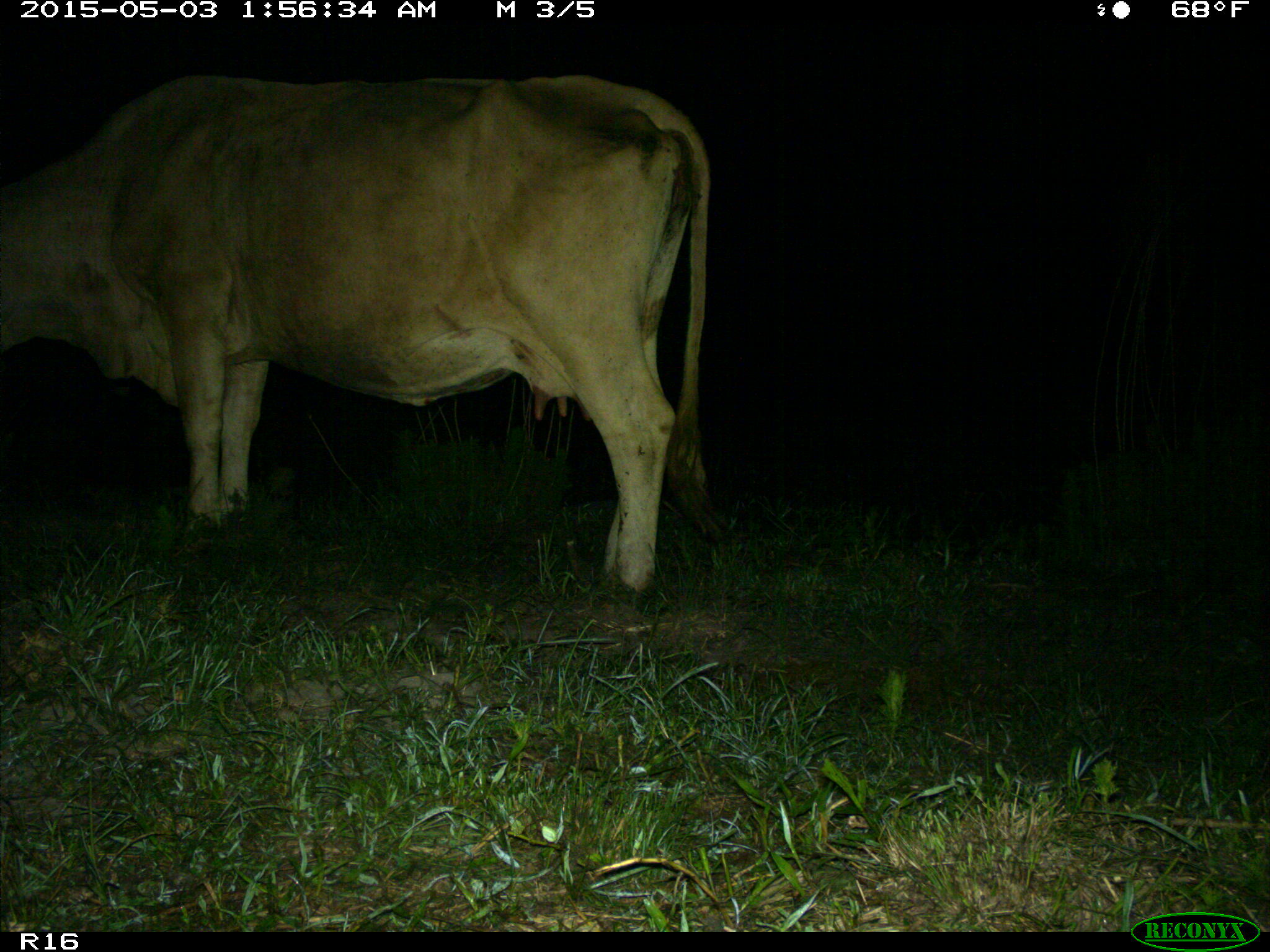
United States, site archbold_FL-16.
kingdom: Animalia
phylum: Chordata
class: Mammalia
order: Artiodactyla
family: Bovidae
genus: Bos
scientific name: Bos taurus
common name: domestic cow